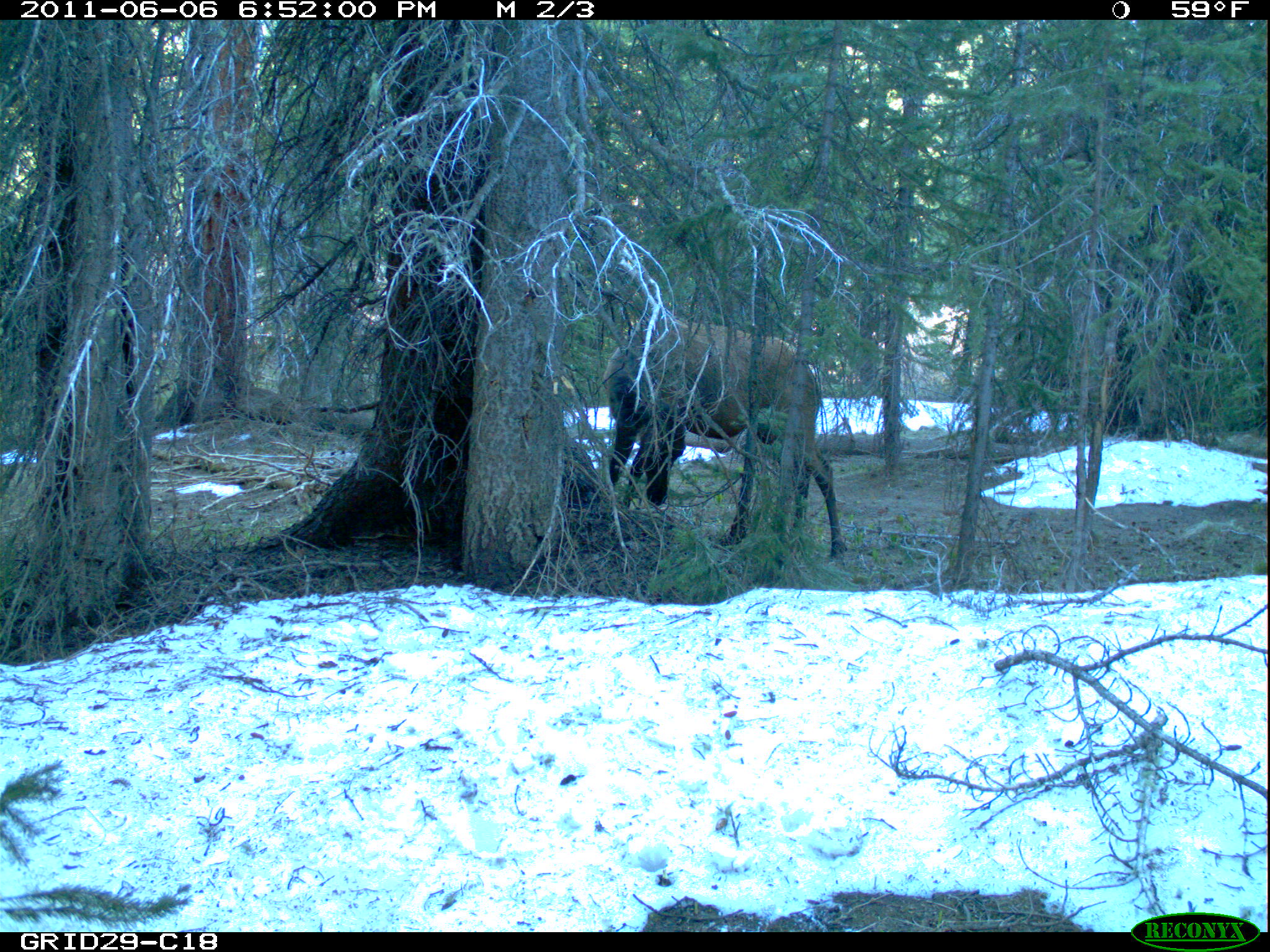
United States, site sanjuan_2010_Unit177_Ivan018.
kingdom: Animalia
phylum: Chordata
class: Mammalia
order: Artiodactyla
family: Cervidae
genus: Cervus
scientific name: Cervus elaphus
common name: red deer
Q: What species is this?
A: Cervus elaphus (red deer).